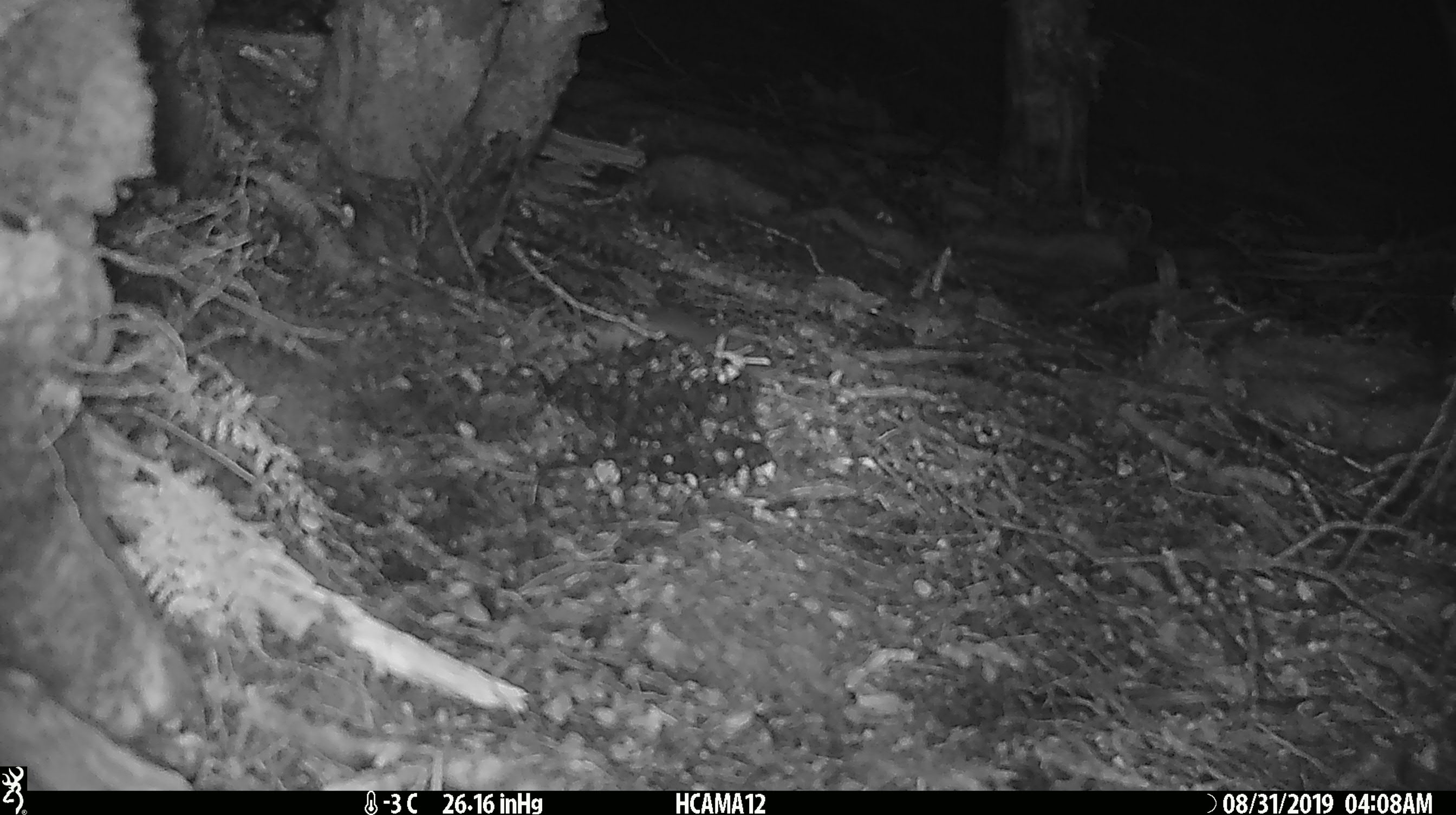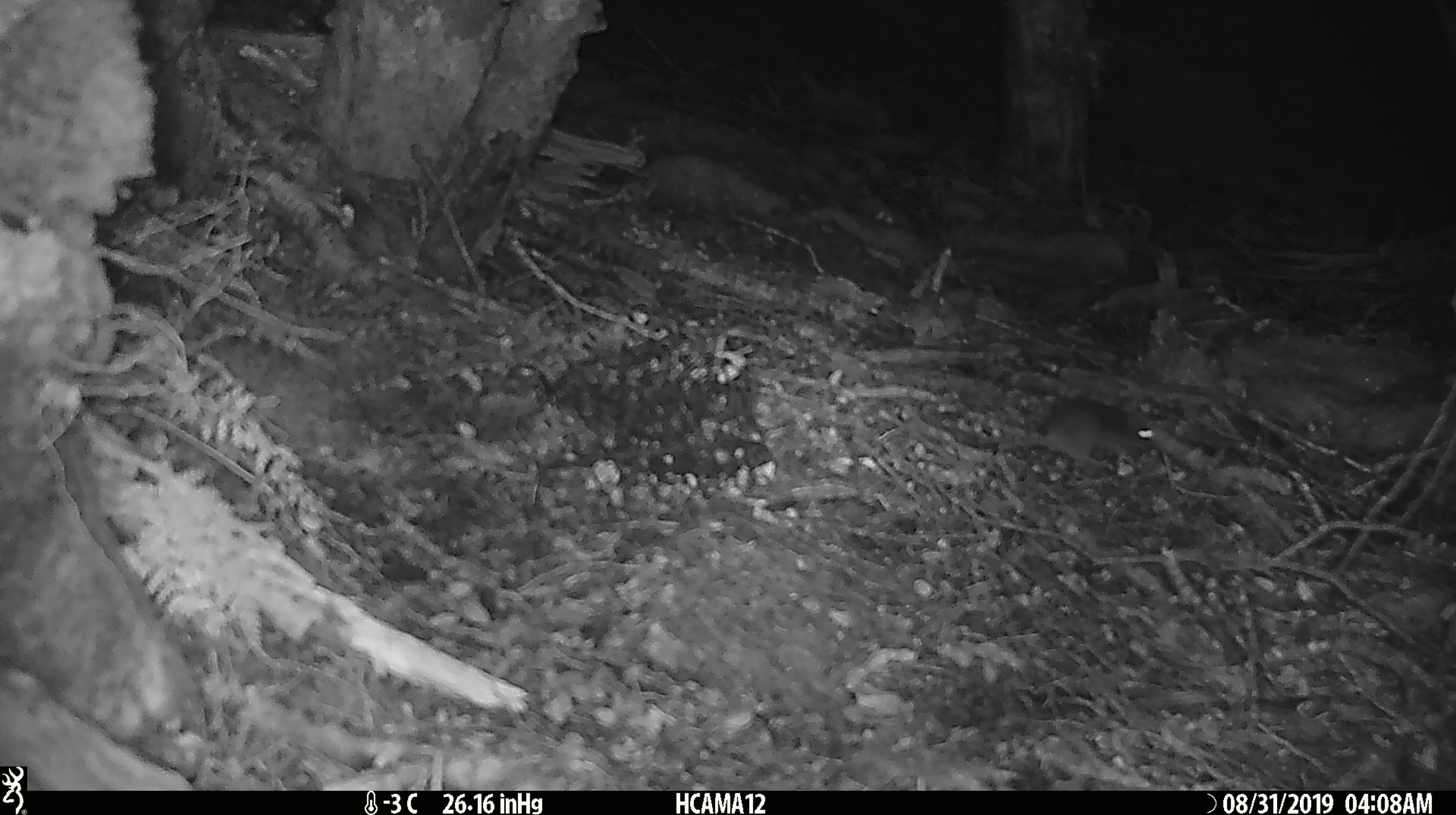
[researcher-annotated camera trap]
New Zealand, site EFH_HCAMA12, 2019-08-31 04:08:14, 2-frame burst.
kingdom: Animalia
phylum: Chordata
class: Mammalia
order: Rodentia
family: Muridae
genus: Mus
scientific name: Mus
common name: mouse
Mouse (Mus).